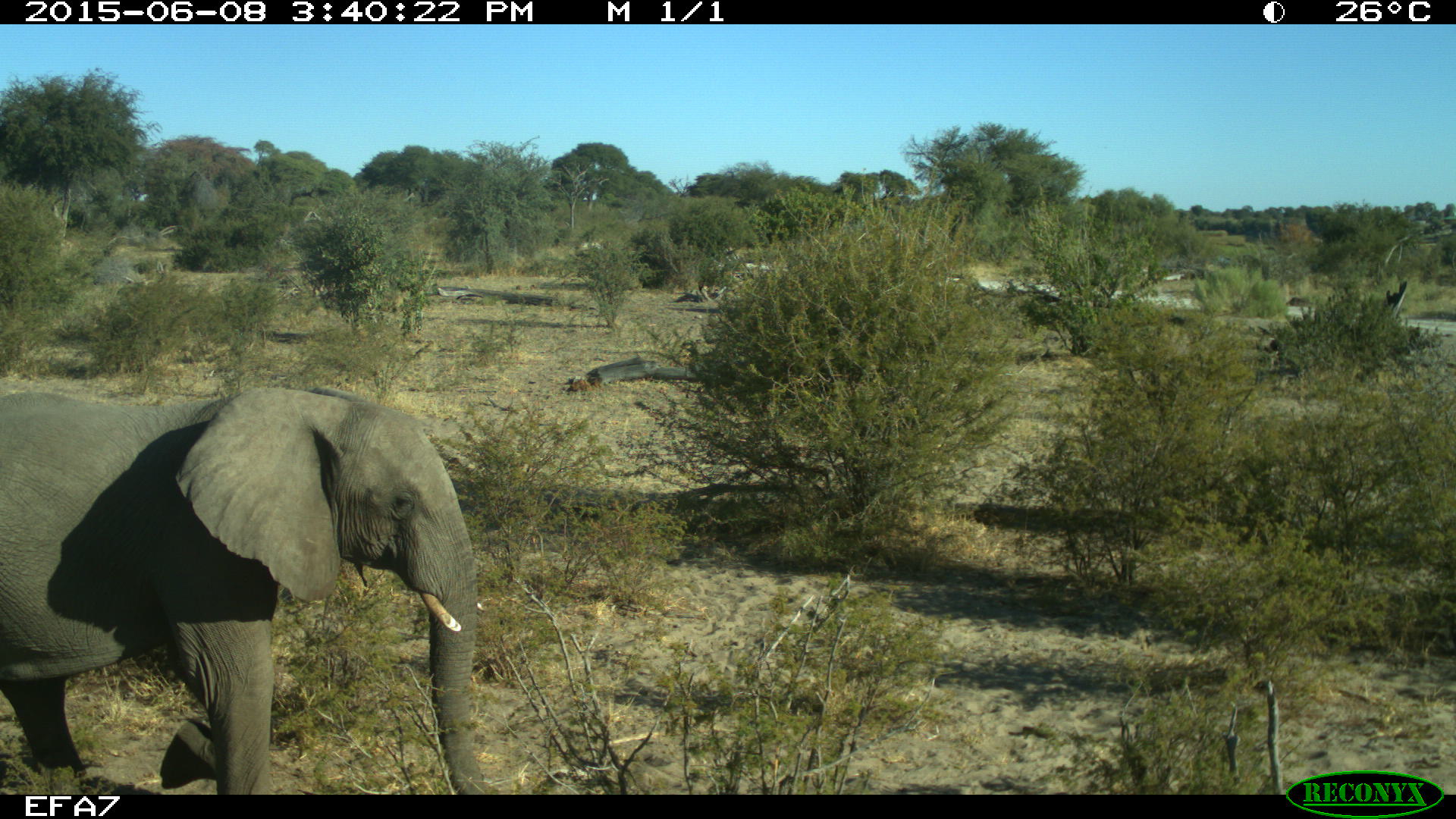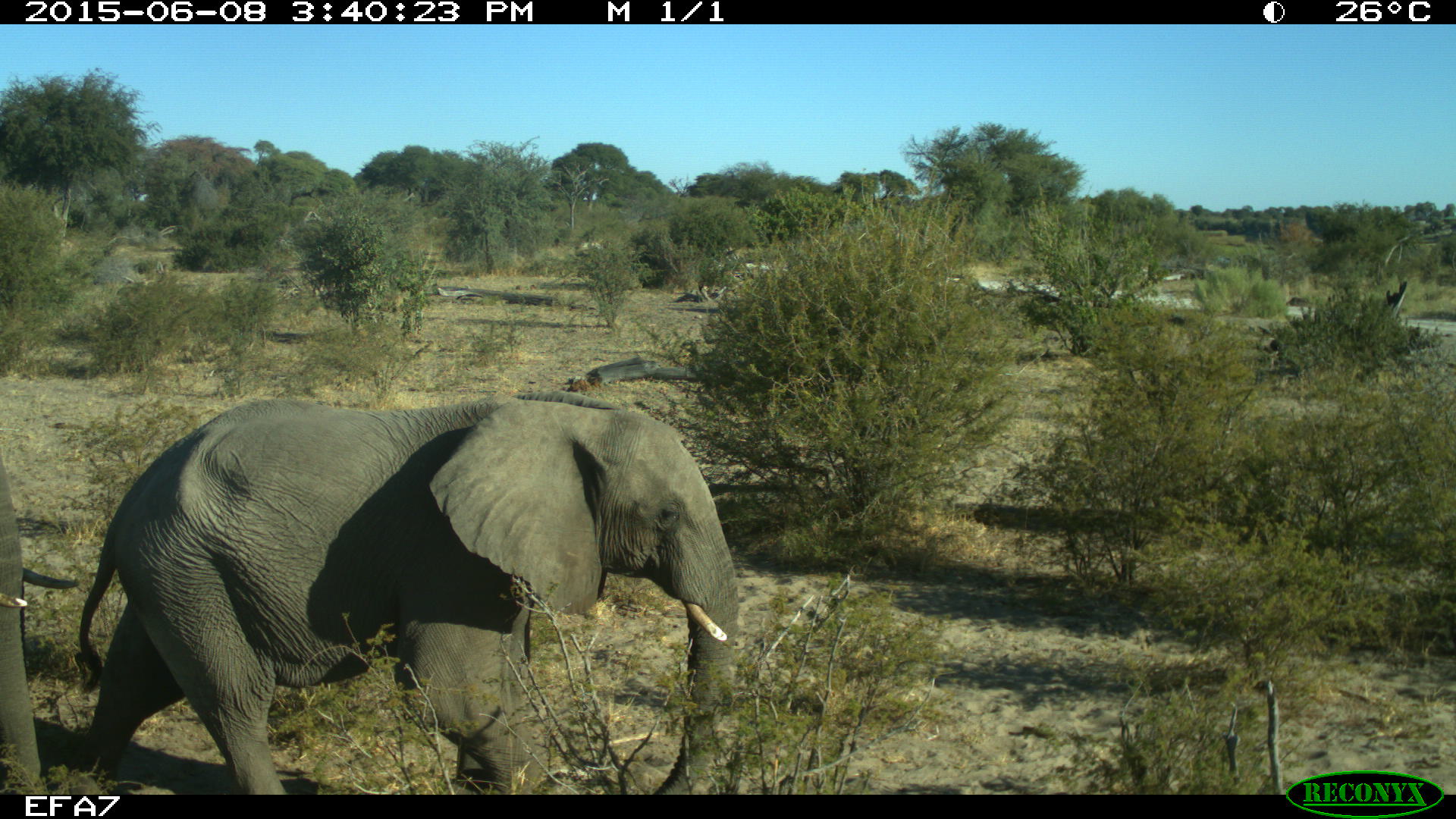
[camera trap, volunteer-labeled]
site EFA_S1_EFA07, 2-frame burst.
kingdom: Animalia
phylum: Chordata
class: Mammalia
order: Proboscidea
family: Elephantidae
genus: Loxodonta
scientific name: Loxodonta africana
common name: african bush elephant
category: elephant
Elephant (african bush elephant) (Loxodonta africana), count 2. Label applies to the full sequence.